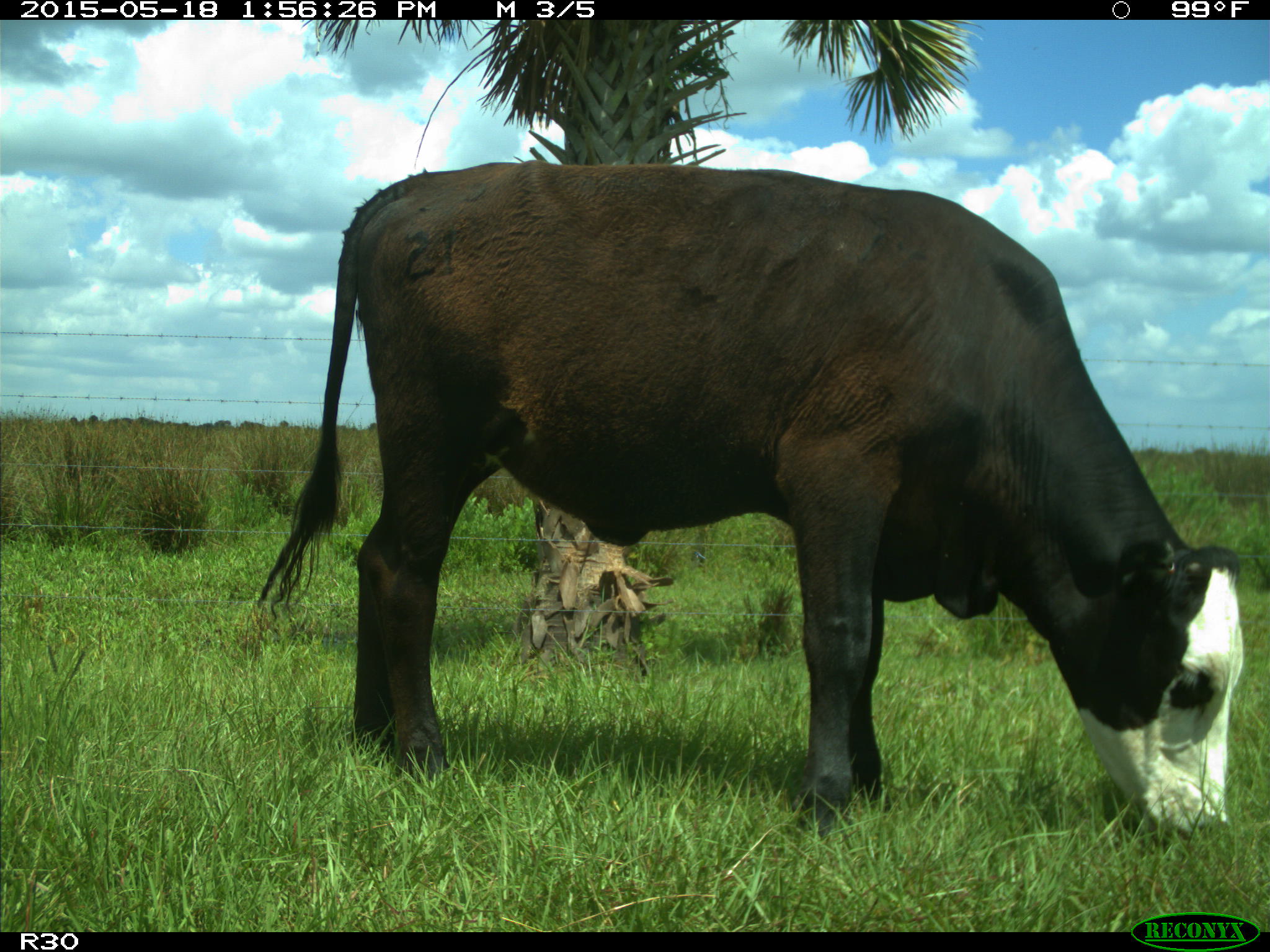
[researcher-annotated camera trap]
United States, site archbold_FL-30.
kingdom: Animalia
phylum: Chordata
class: Mammalia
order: Artiodactyla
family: Bovidae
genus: Bos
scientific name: Bos taurus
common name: domestic cow